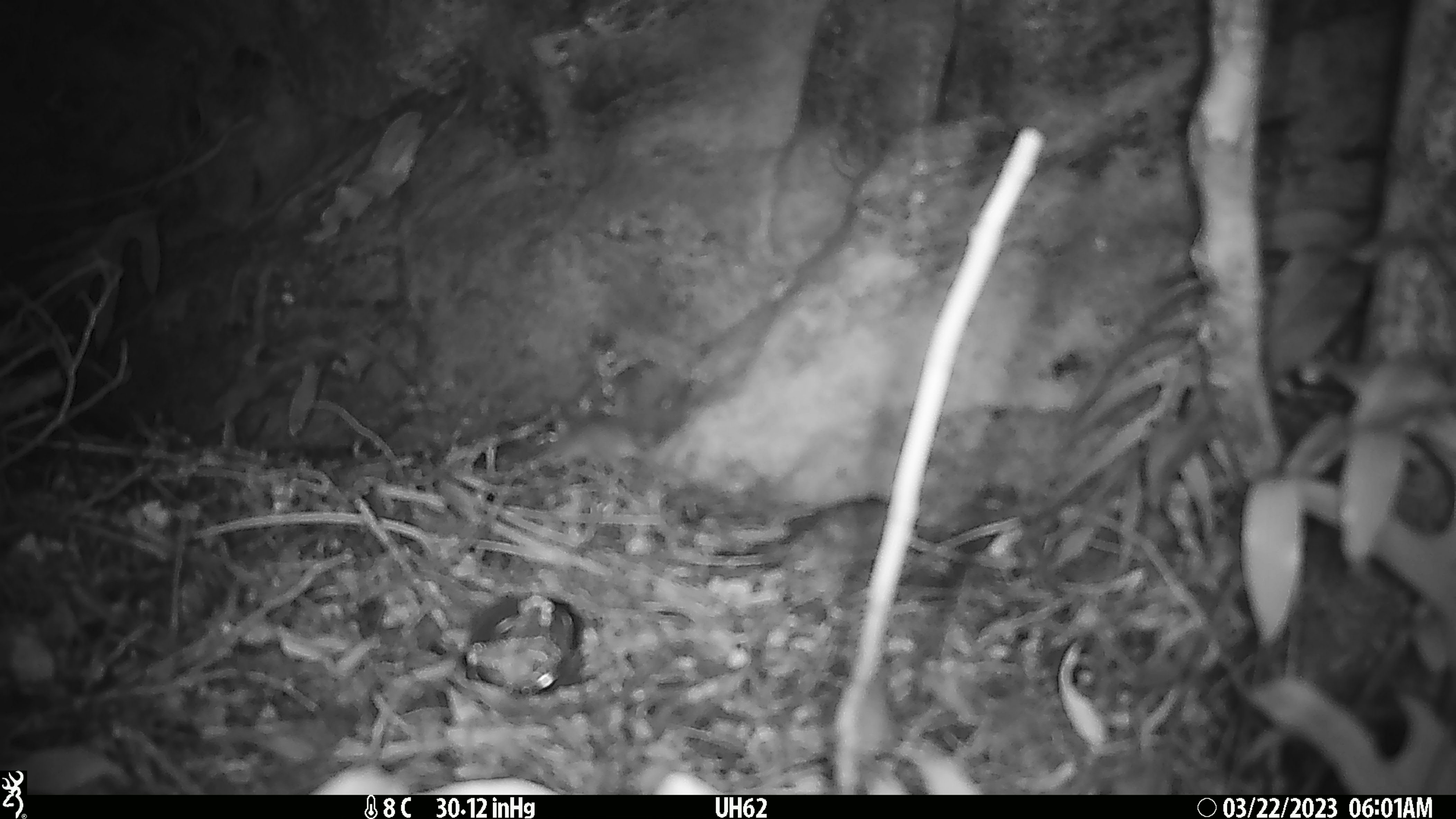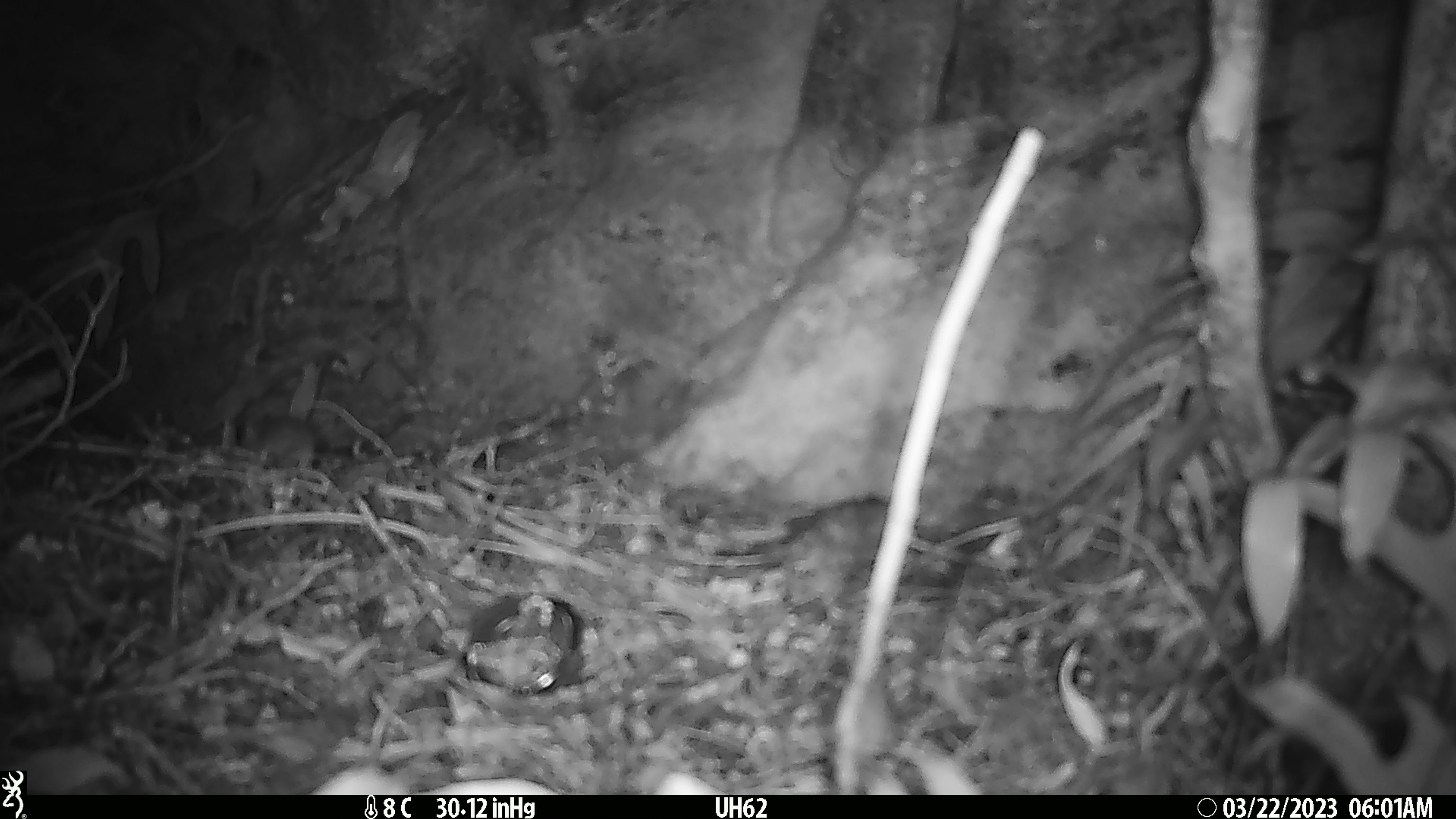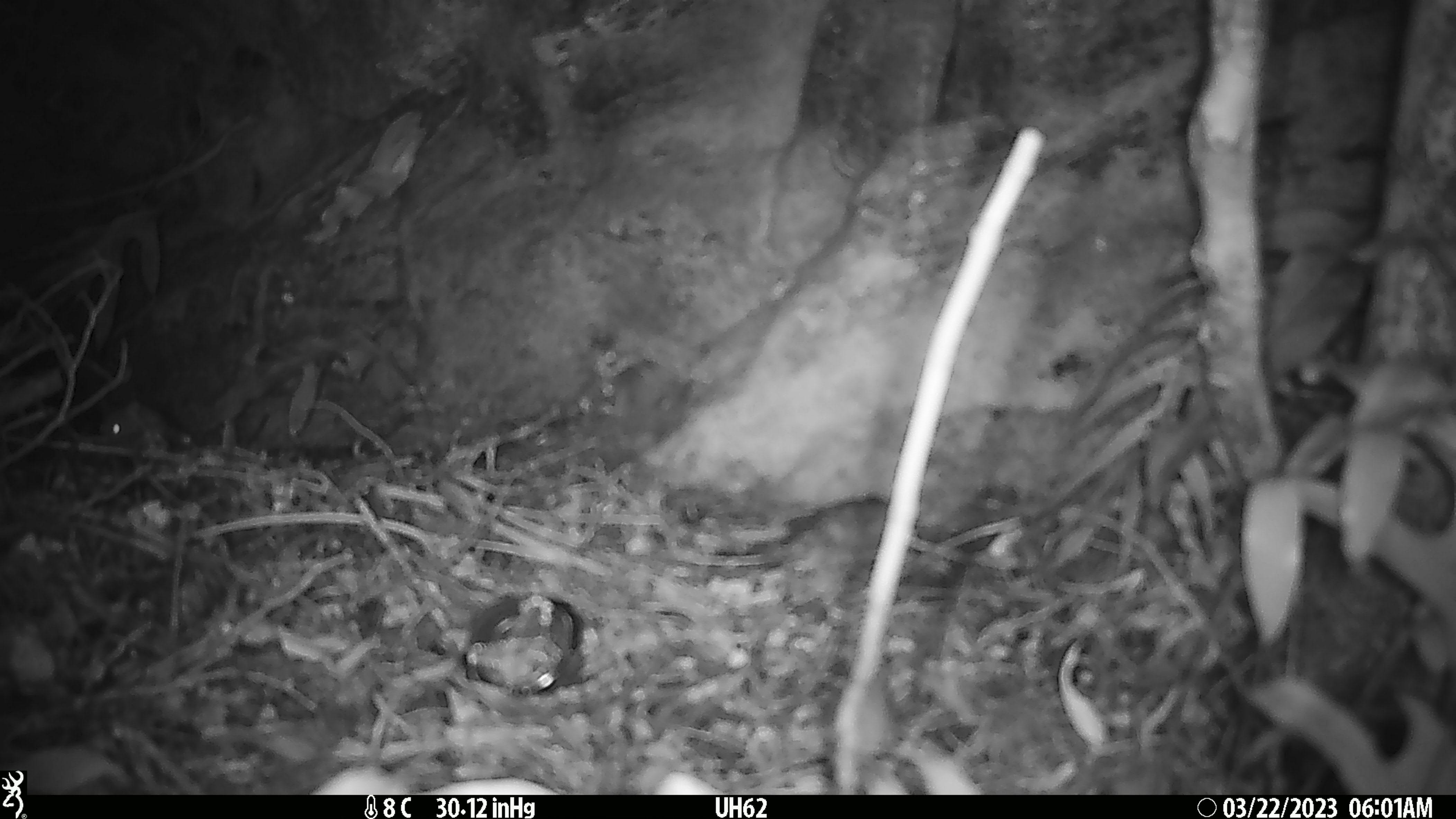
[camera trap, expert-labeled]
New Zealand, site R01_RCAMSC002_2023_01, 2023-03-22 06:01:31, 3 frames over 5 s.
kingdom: Animalia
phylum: Chordata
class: Mammalia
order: Rodentia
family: Muridae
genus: Mus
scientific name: Mus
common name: mouse